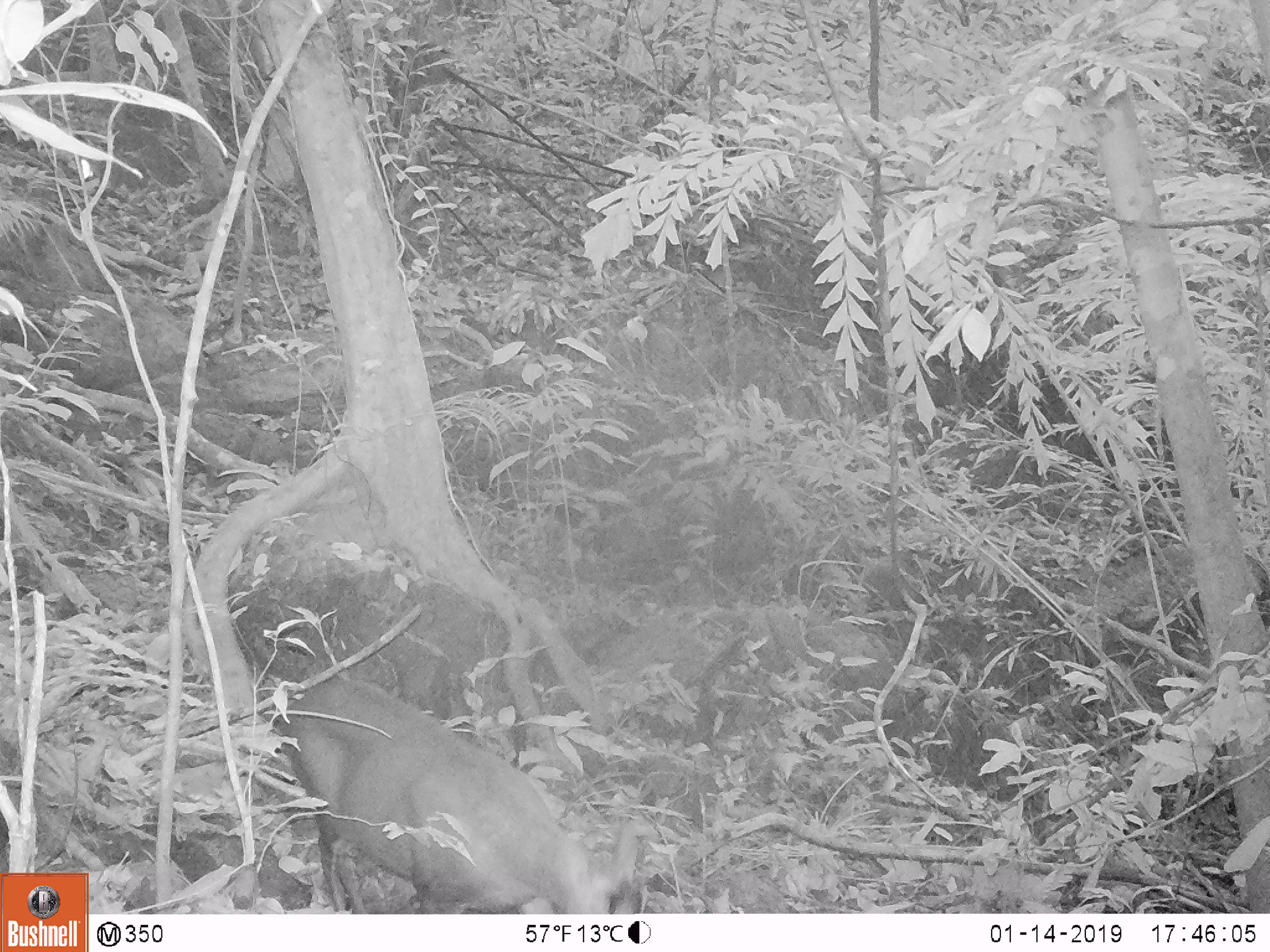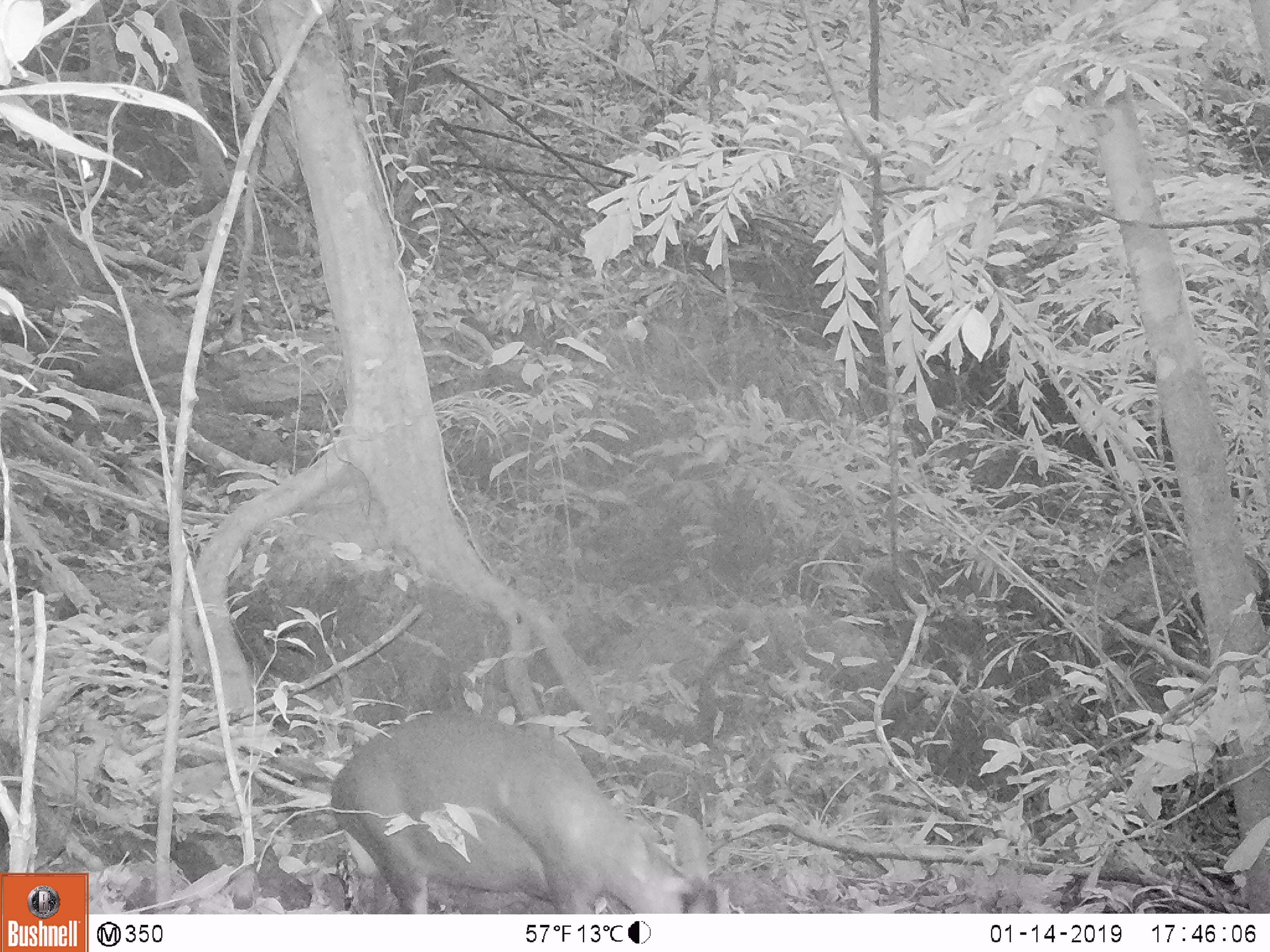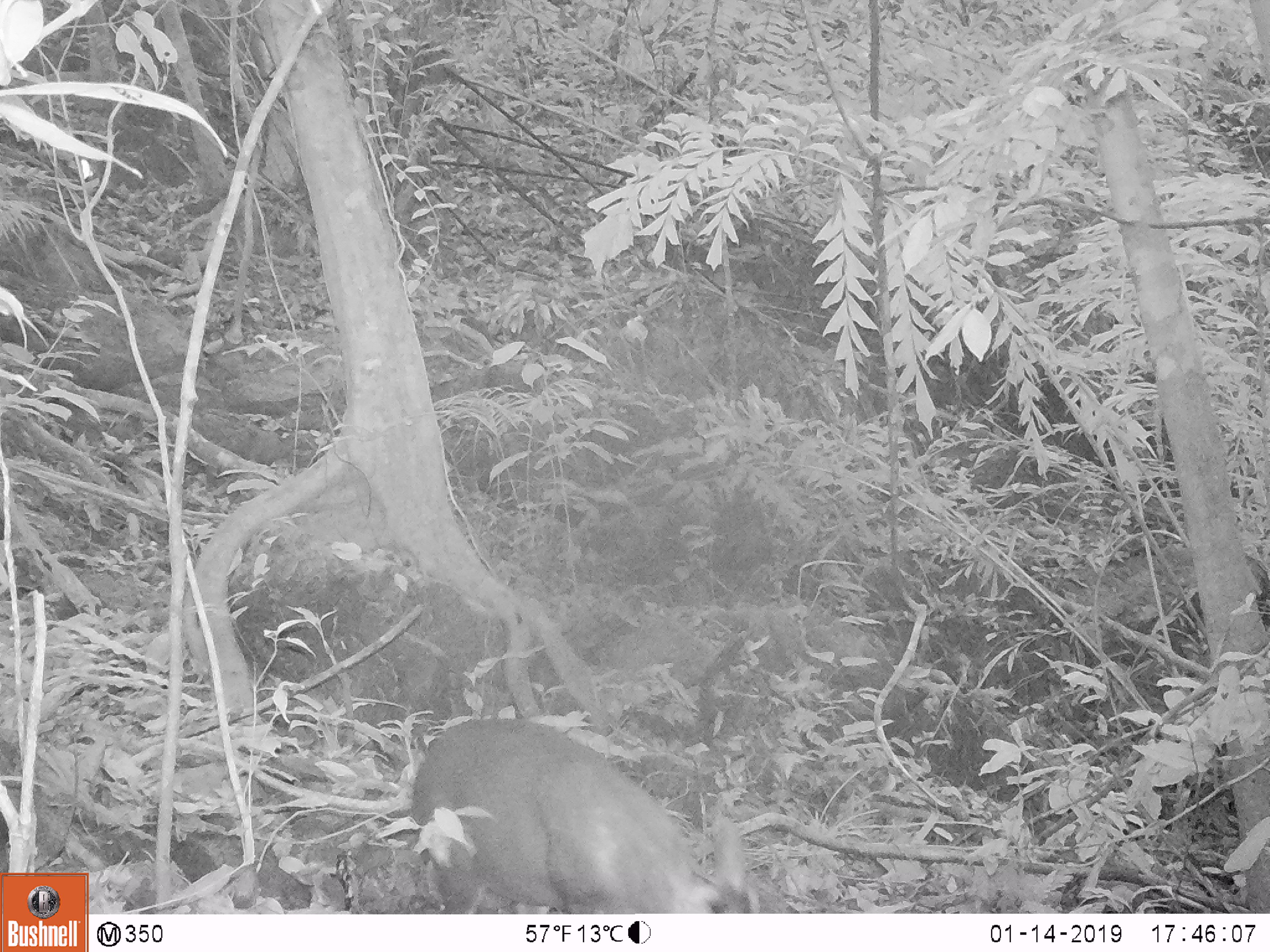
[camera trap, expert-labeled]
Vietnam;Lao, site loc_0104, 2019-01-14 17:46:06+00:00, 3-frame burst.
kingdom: Animalia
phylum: Chordata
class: Mammalia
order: Artiodactyla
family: Cervidae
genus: Muntiacus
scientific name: Muntiacus rooseveltorum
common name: roosevelt's muntjac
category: roosevelts muntjac group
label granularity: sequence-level